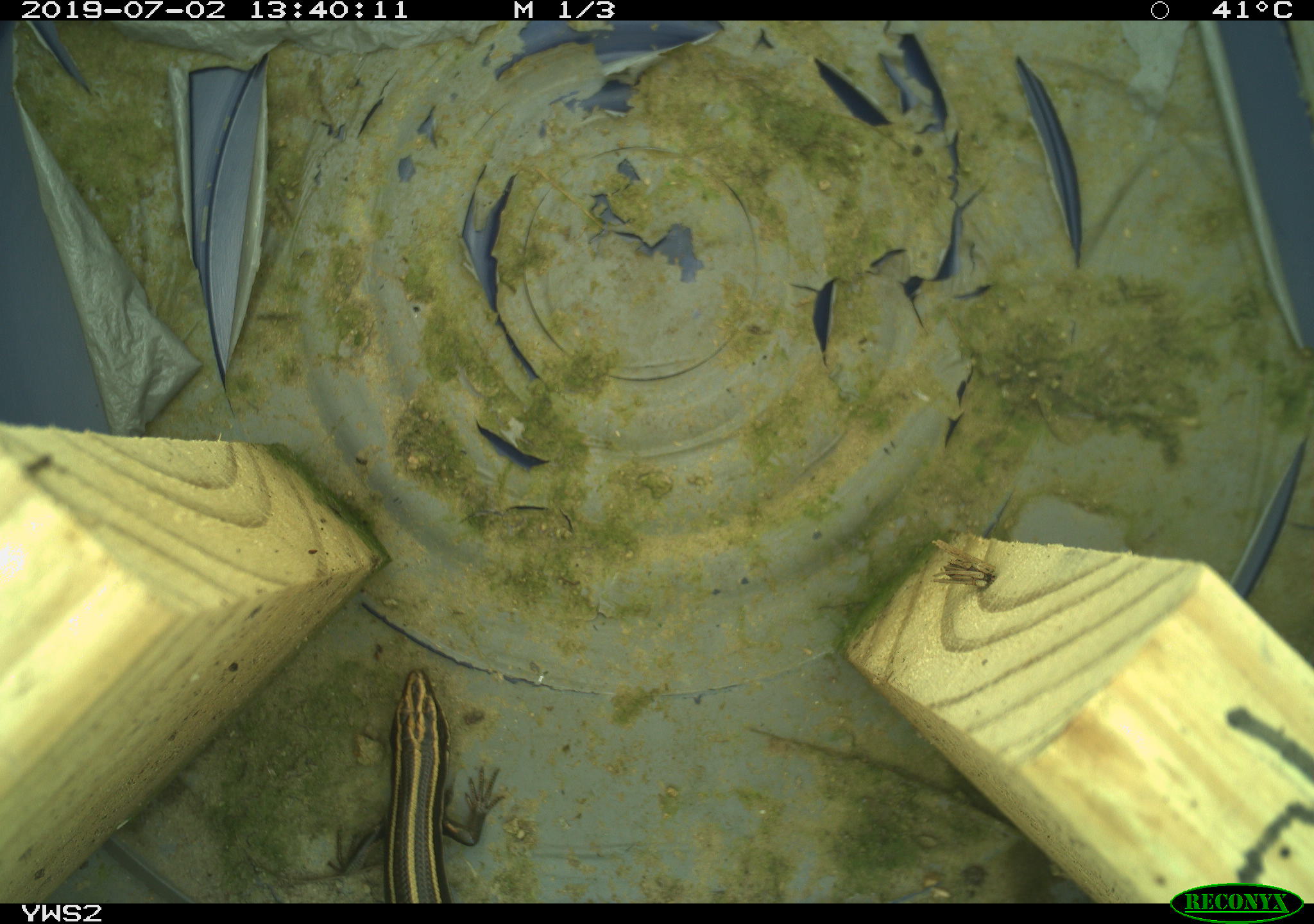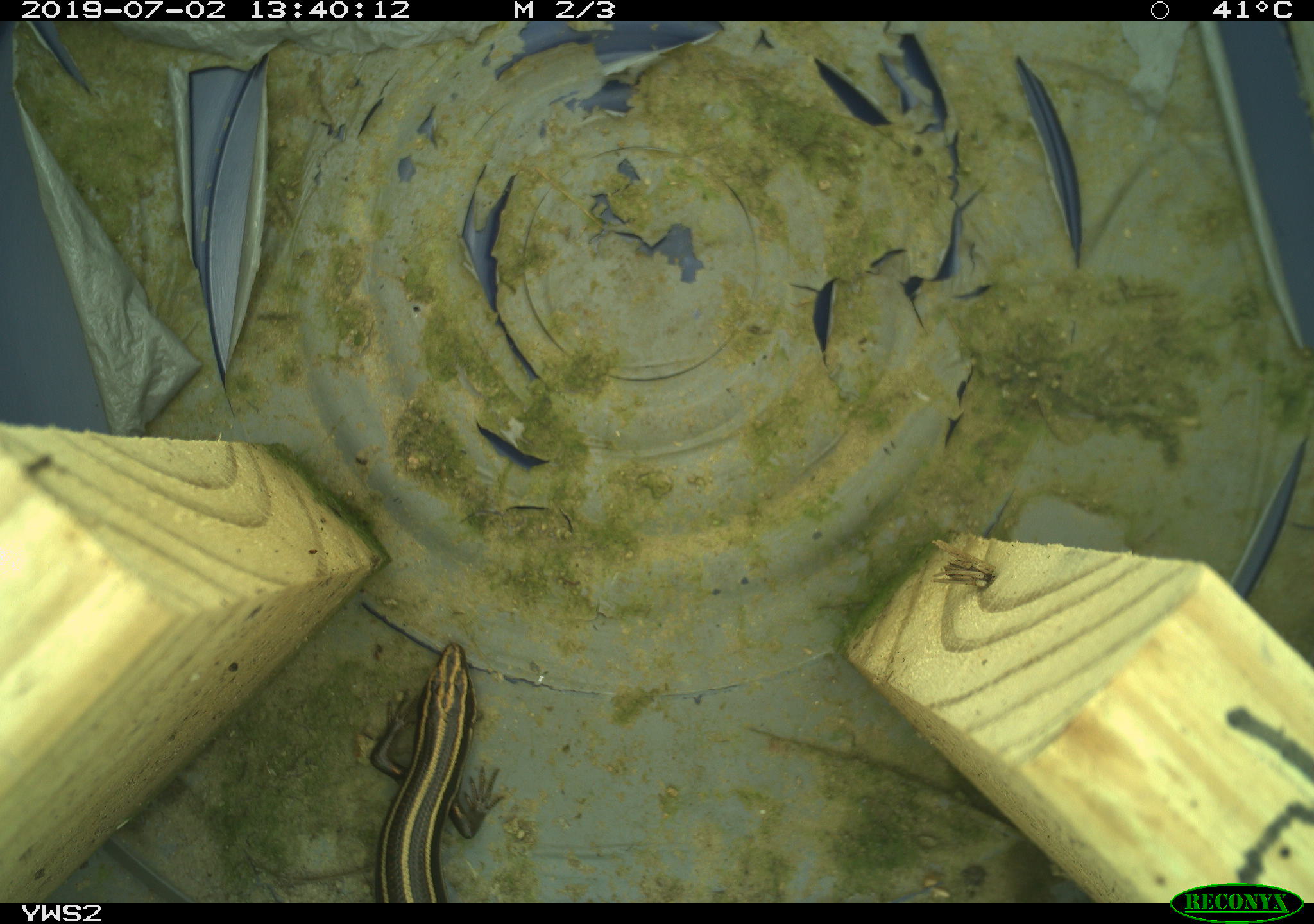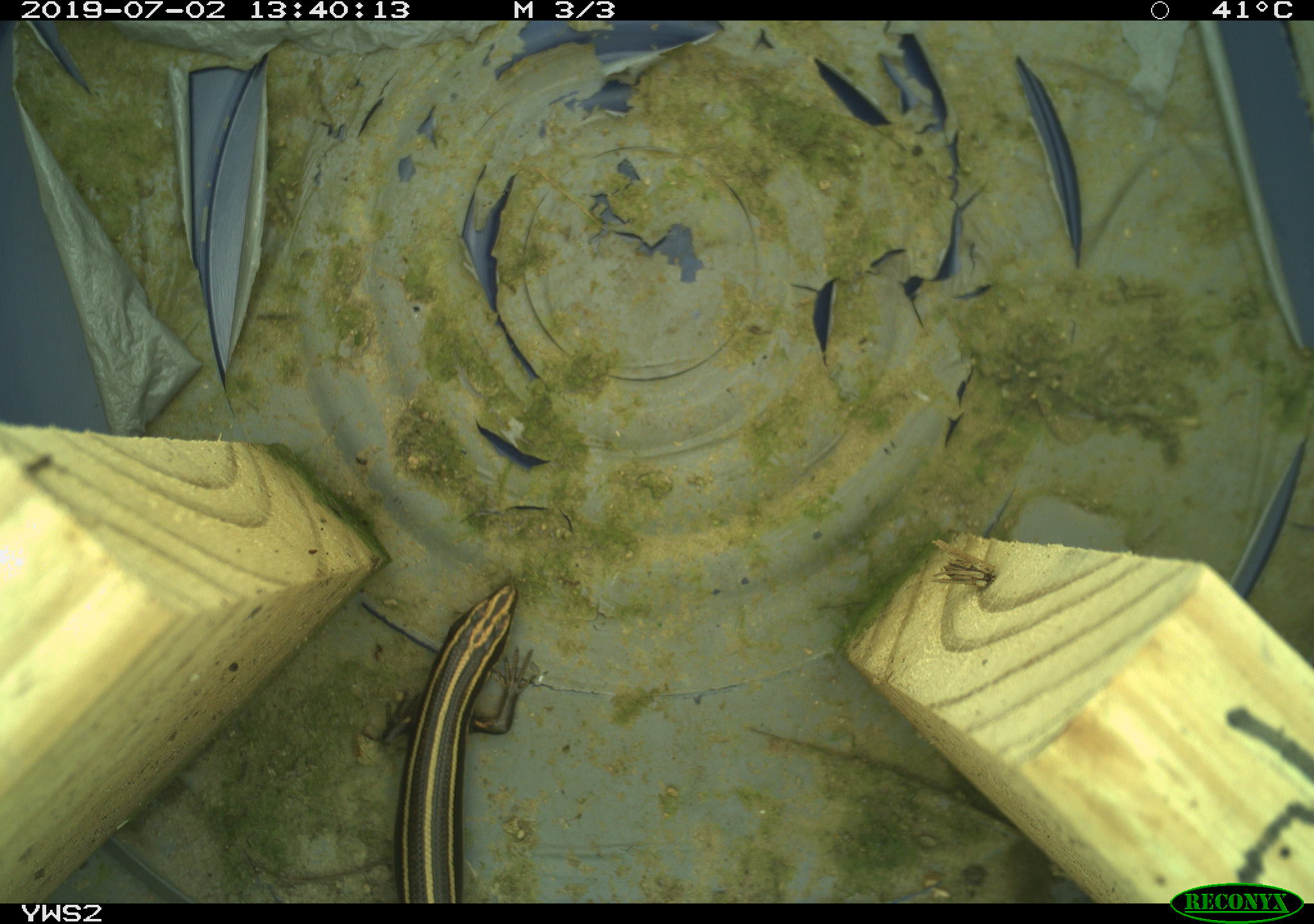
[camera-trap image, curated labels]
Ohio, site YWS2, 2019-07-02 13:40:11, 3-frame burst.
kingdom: Animalia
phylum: Chordata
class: Reptilia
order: Squamata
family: Scincidae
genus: Plestiodon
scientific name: Plestiodon fasciatus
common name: common five-lined skink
Common five-lined skink (Plestiodon fasciatus).